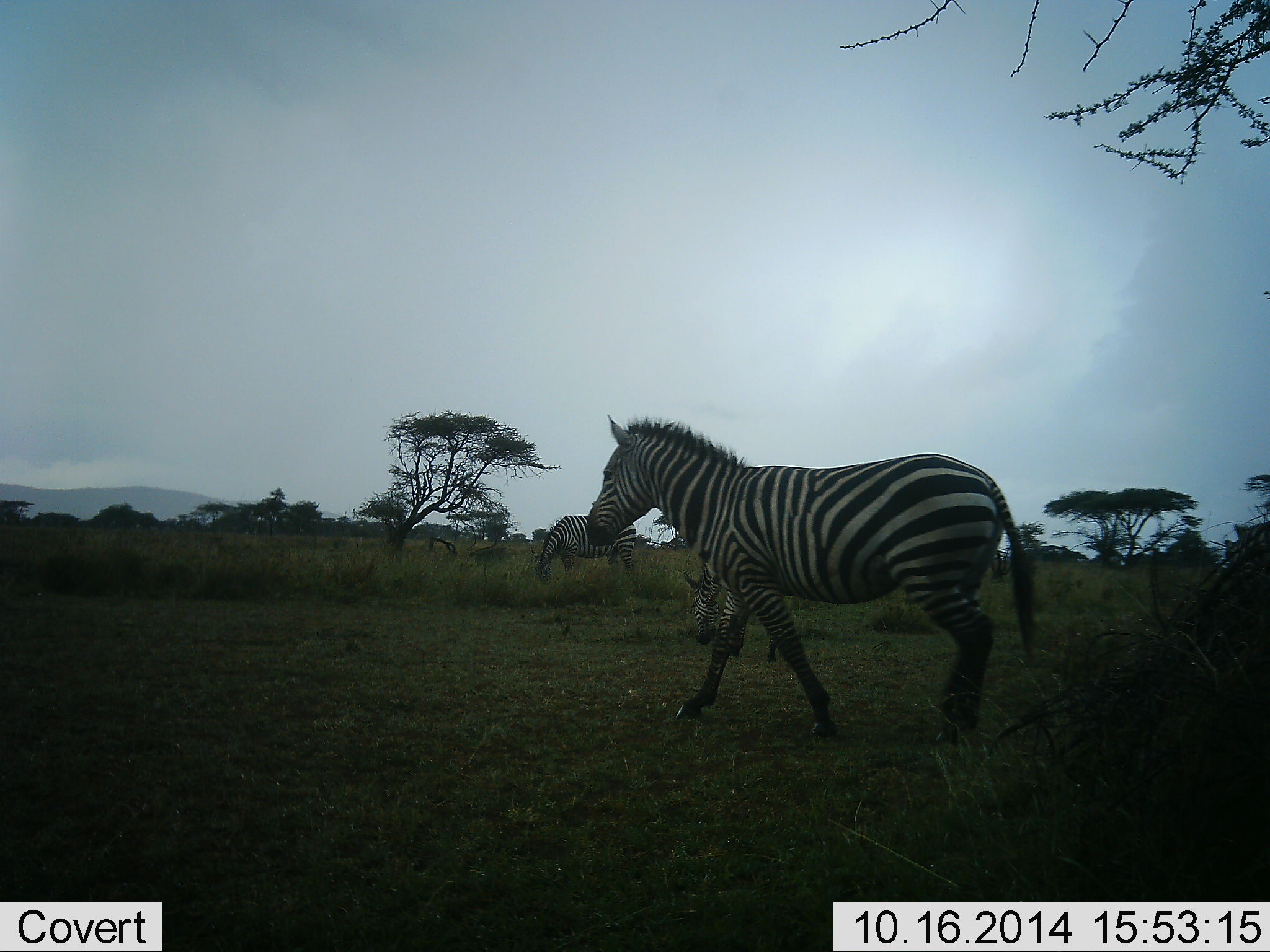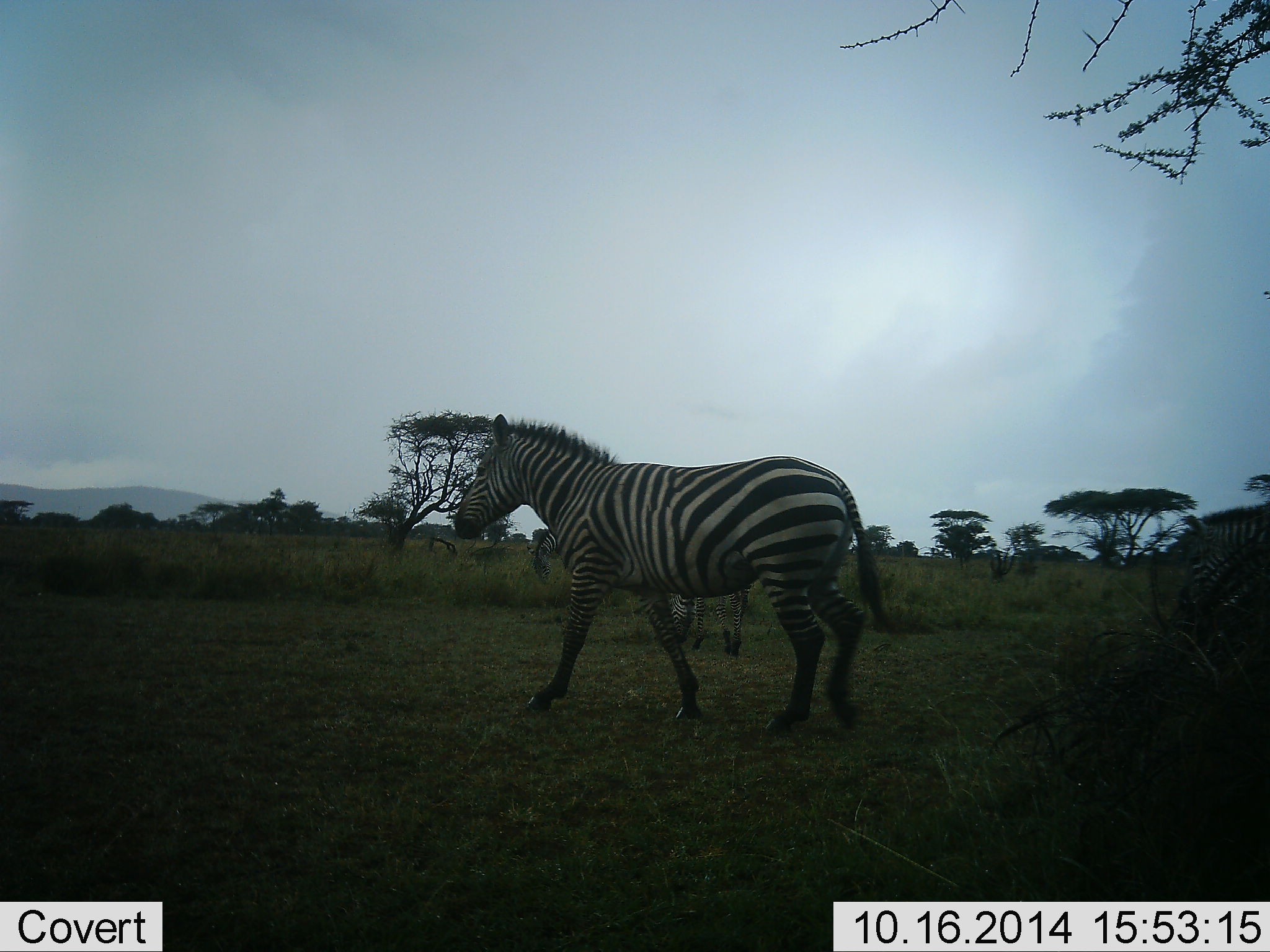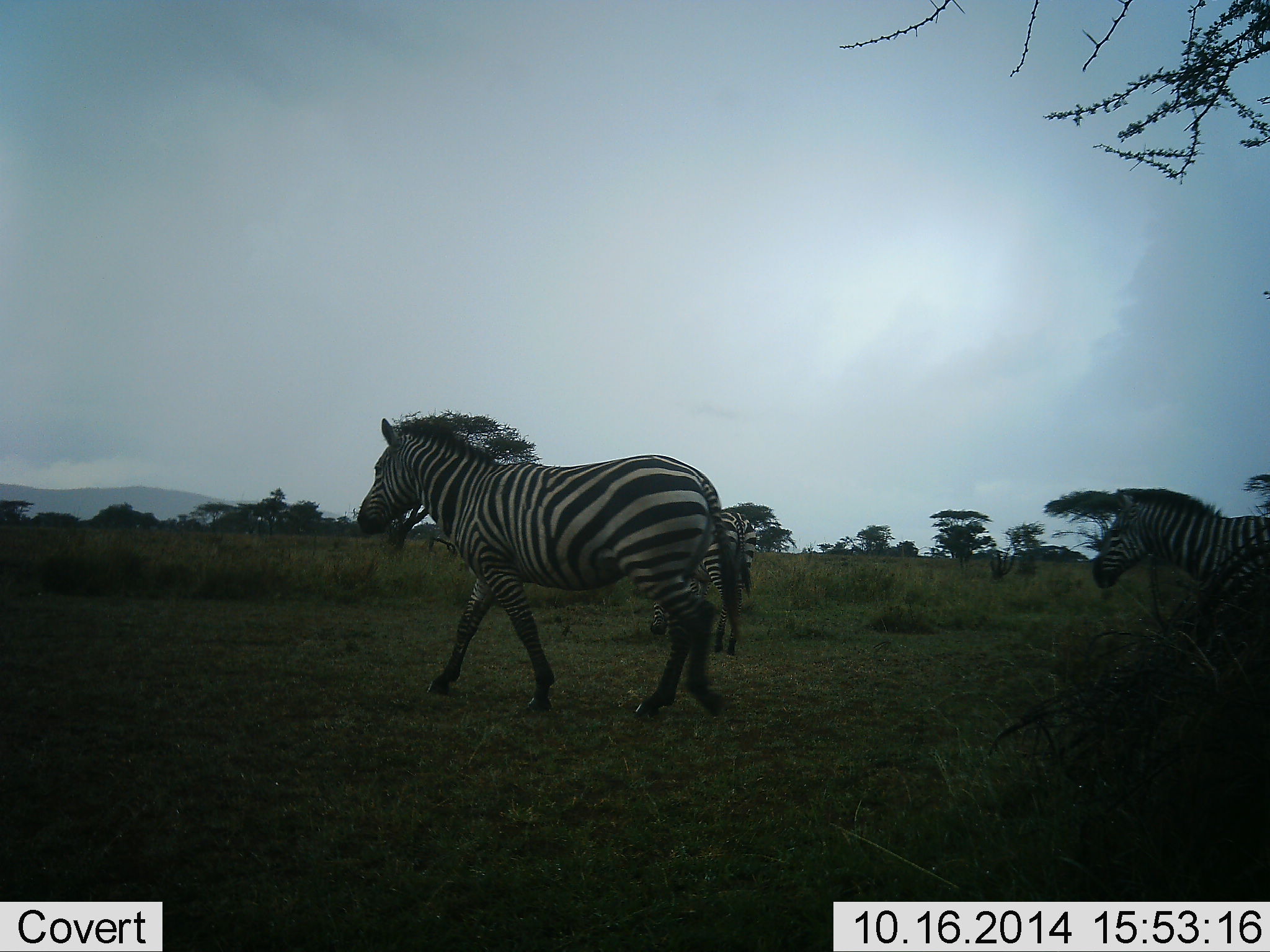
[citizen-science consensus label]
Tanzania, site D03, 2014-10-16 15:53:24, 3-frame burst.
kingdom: Animalia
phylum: Chordata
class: Mammalia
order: Perissodactyla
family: Equidae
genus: Equus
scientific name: Equus quagga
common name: plains zebra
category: zebra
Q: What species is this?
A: Zebra (plains zebra) (Equus quagga).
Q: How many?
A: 3.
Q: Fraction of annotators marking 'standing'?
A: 30%.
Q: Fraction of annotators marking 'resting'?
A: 0%.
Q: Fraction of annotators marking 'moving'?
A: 100%.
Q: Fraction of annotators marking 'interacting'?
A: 0%.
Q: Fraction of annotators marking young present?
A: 0%.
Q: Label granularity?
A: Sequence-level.